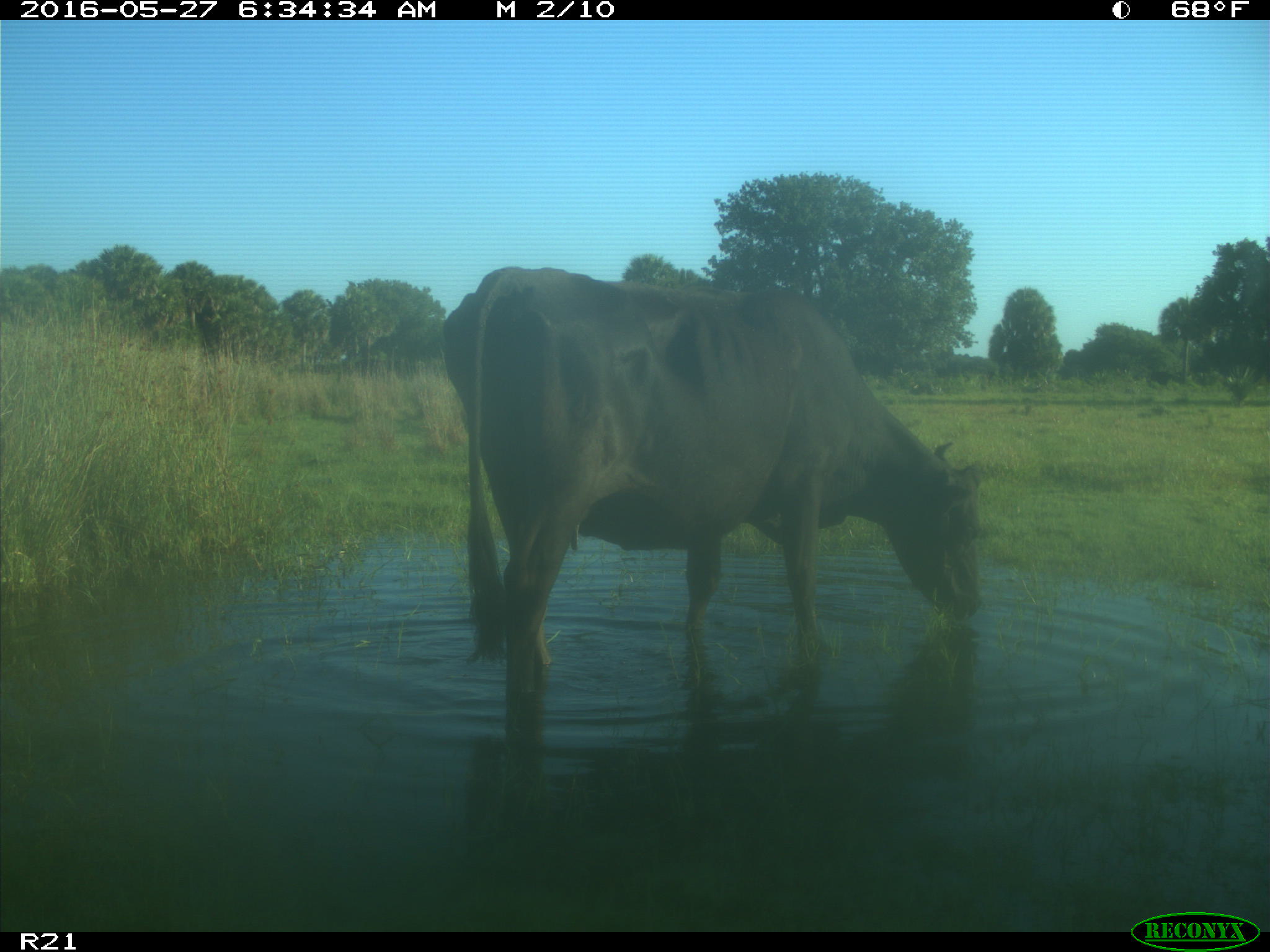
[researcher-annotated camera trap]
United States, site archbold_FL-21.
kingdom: Animalia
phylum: Chordata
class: Mammalia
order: Artiodactyla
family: Bovidae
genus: Bos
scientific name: Bos taurus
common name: domestic cow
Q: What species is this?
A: Bos taurus (domestic cow).